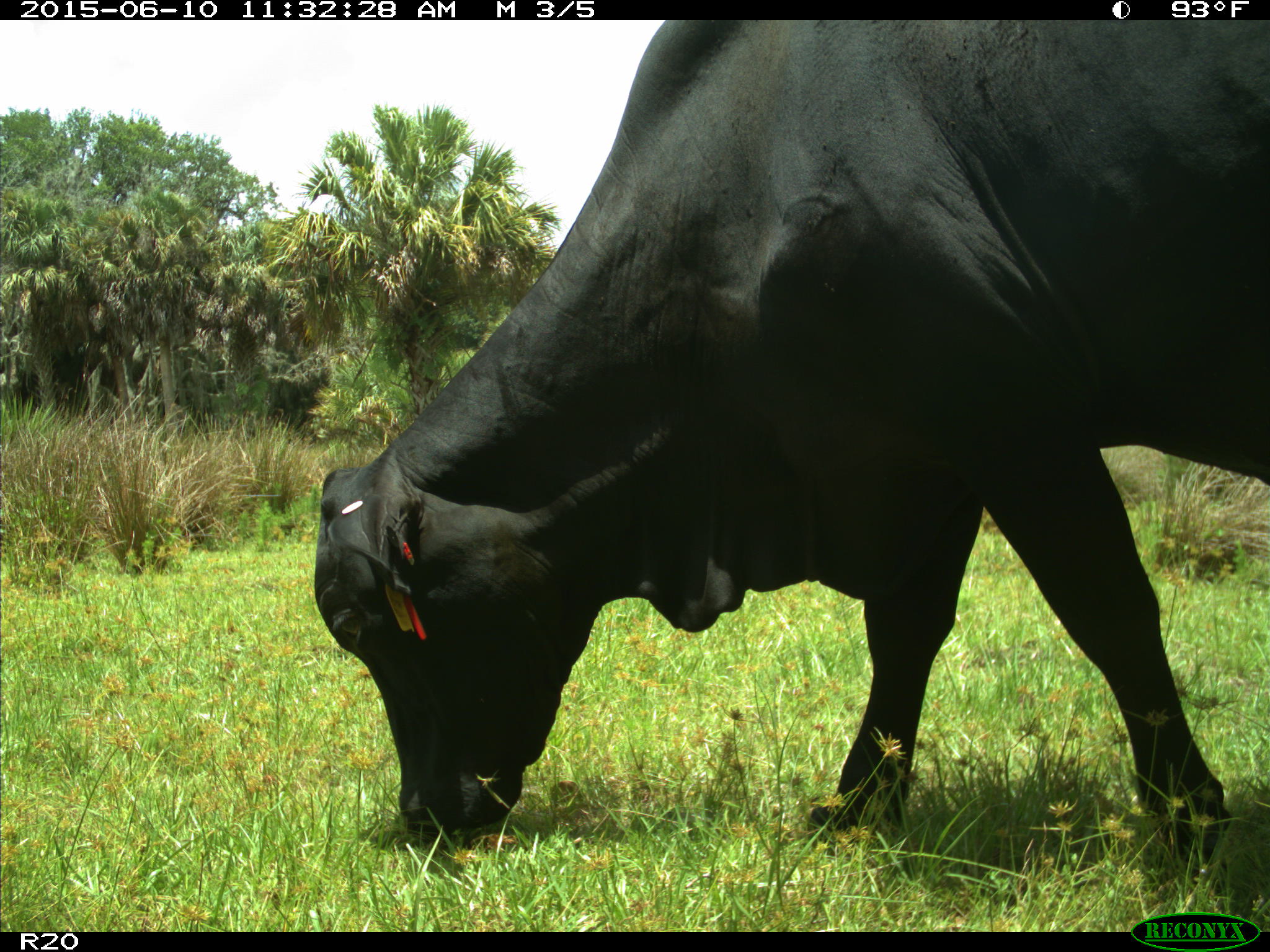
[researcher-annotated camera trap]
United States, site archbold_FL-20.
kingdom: Animalia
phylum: Chordata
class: Mammalia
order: Artiodactyla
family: Bovidae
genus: Bos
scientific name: Bos taurus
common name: domestic cow